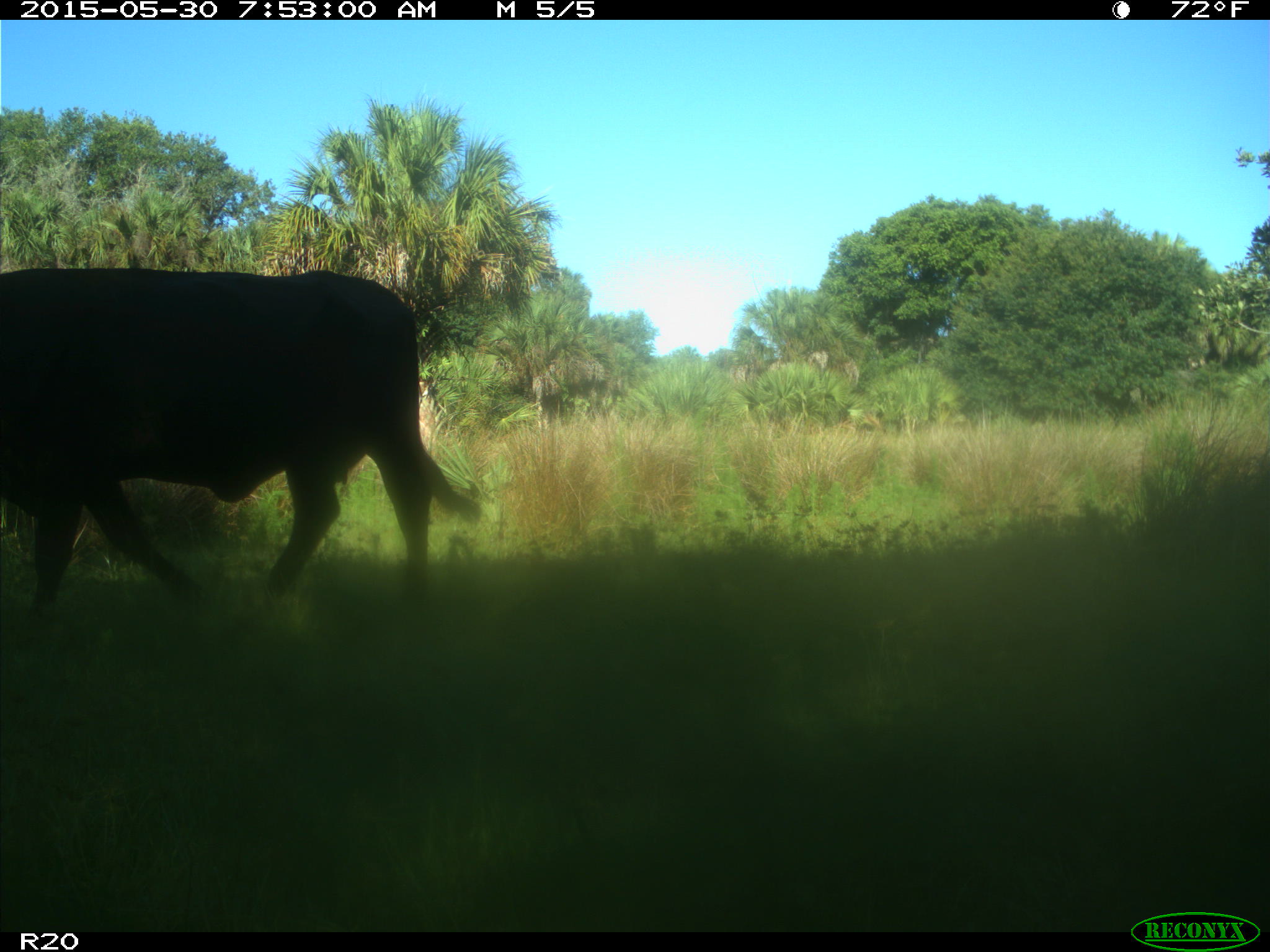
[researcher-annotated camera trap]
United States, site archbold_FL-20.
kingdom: Animalia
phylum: Chordata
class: Mammalia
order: Artiodactyla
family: Bovidae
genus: Bos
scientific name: Bos taurus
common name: domestic cow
Bos taurus (domestic cow).